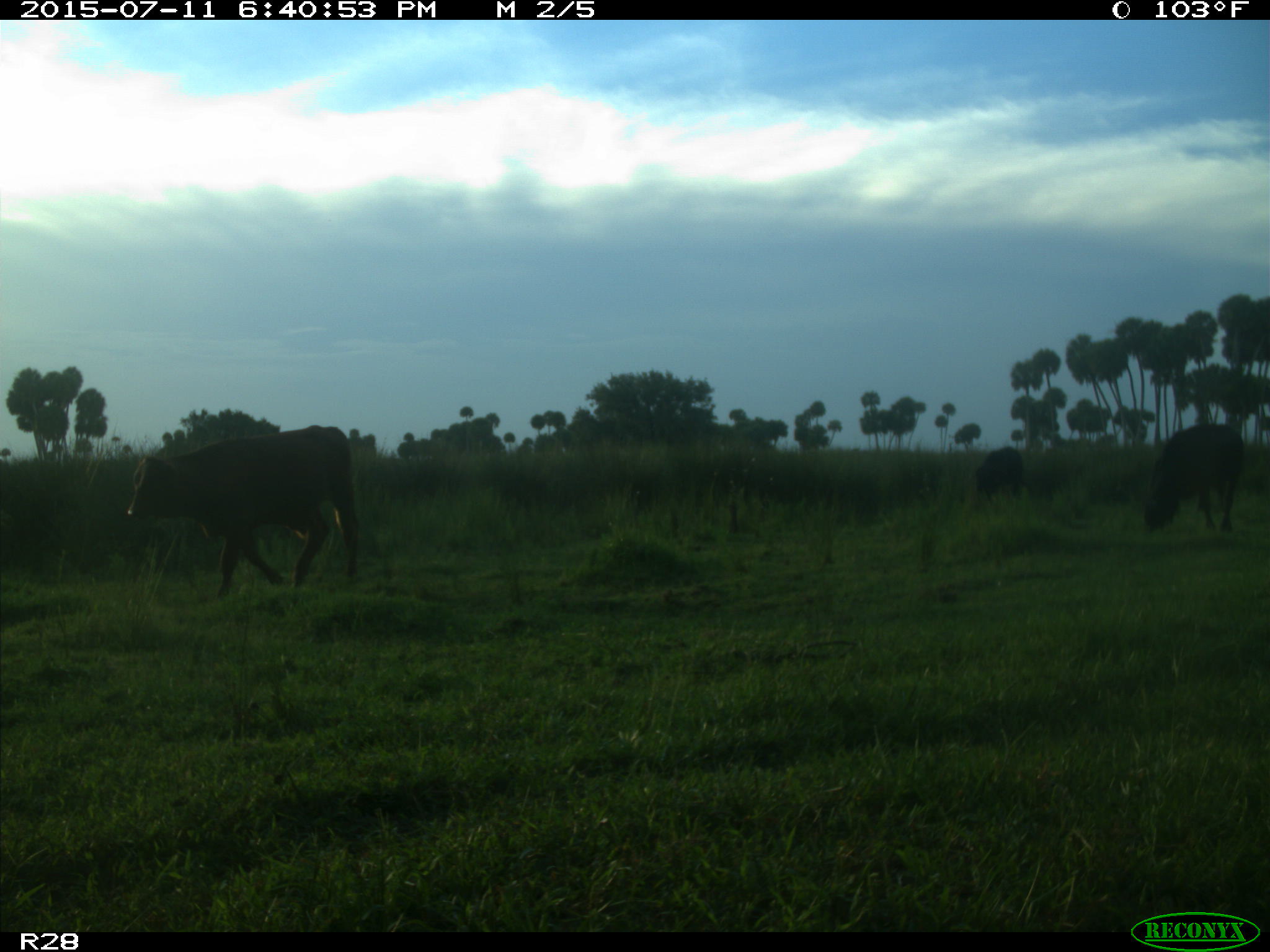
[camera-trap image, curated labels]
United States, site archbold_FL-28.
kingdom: Animalia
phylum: Chordata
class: Mammalia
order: Artiodactyla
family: Bovidae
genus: Bos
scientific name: Bos taurus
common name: domestic cow